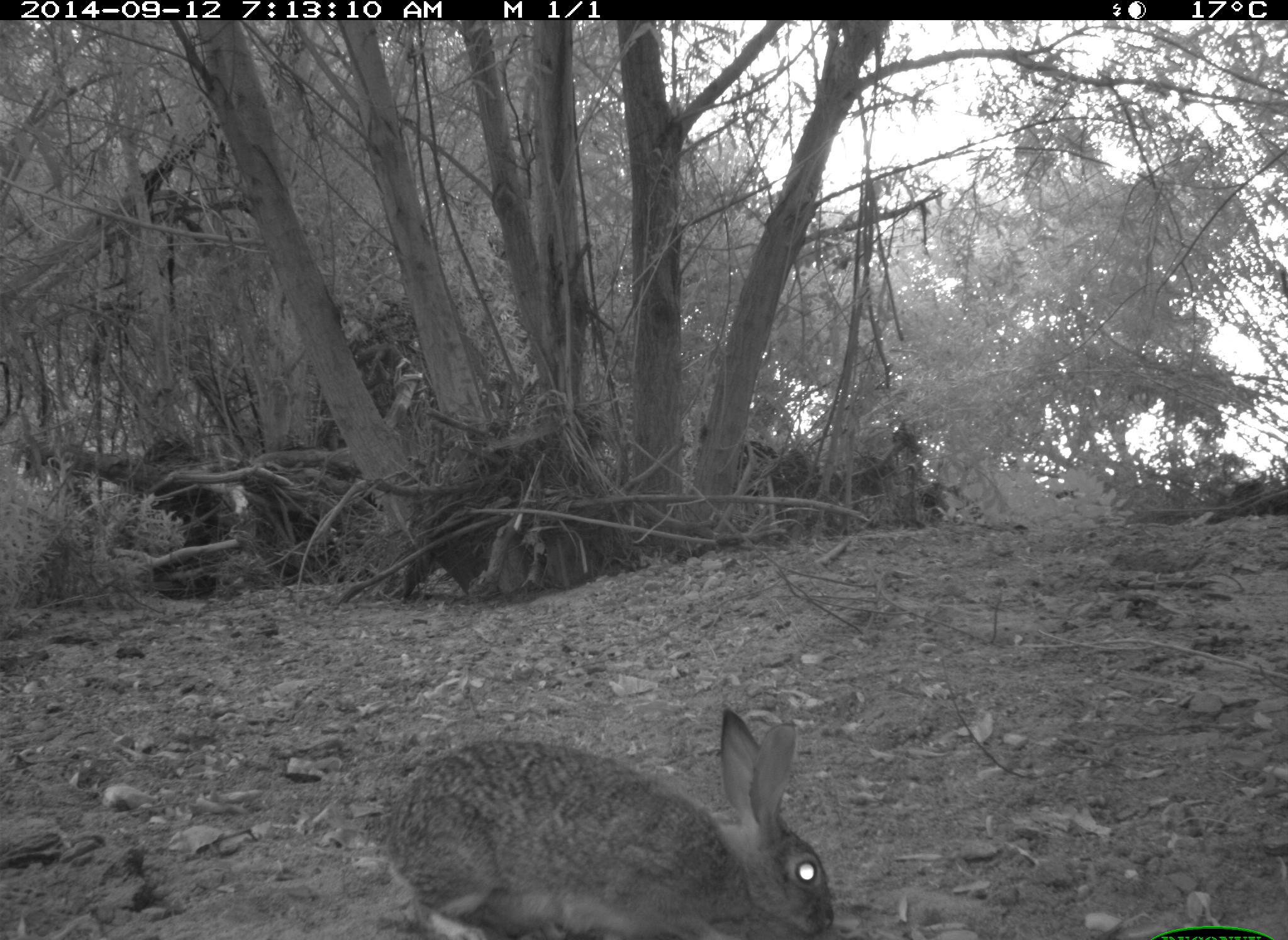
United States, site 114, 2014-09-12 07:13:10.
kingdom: Animalia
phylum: Chordata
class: Mammalia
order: Lagomorpha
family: Leporidae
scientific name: Leporidae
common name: rabbits and hares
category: rabbit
Rabbit (rabbits and hares) (Leporidae).